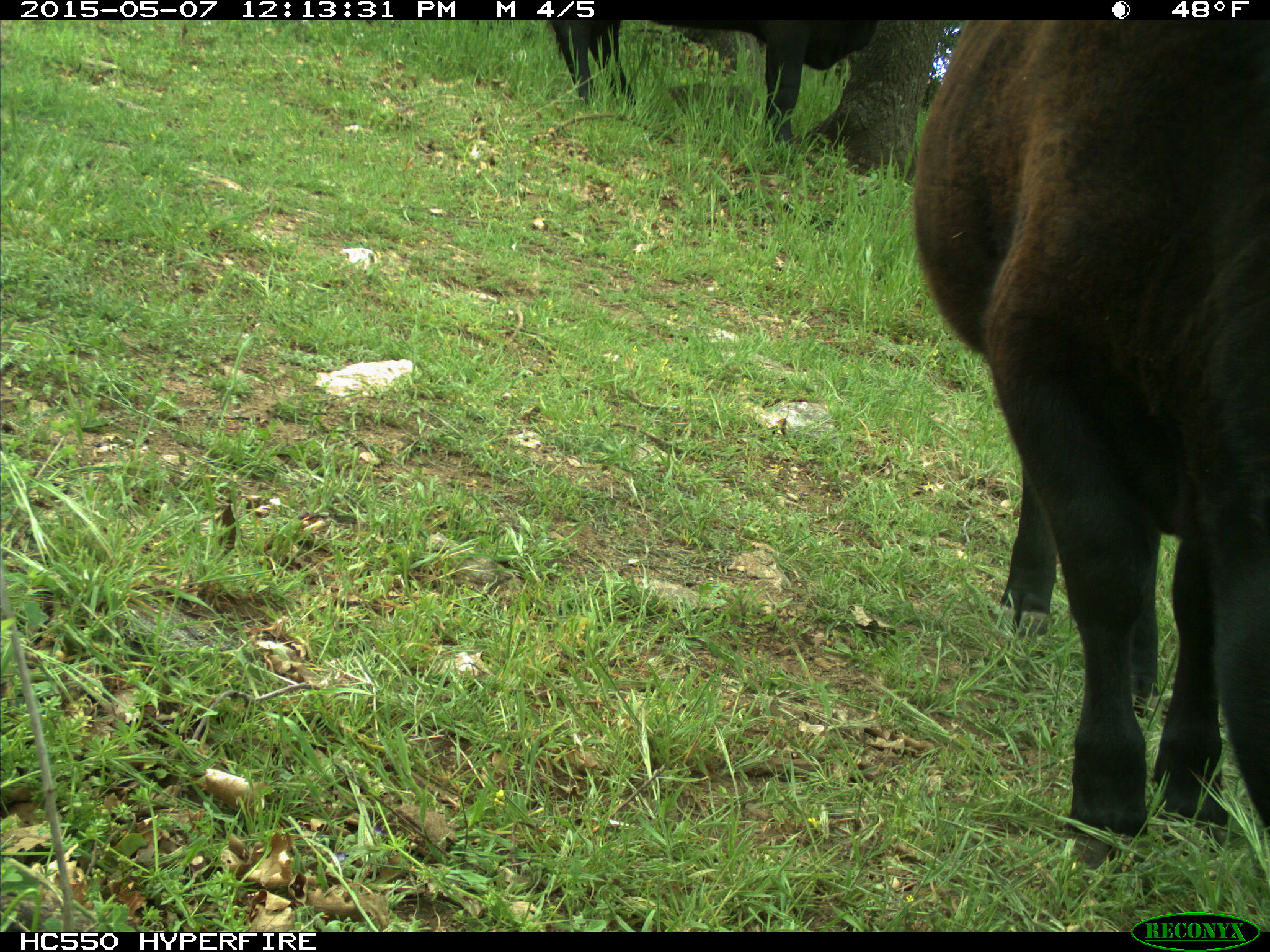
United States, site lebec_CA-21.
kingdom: Animalia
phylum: Chordata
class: Mammalia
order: Artiodactyla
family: Bovidae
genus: Bos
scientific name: Bos taurus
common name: domestic cow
Bos taurus (domestic cow).